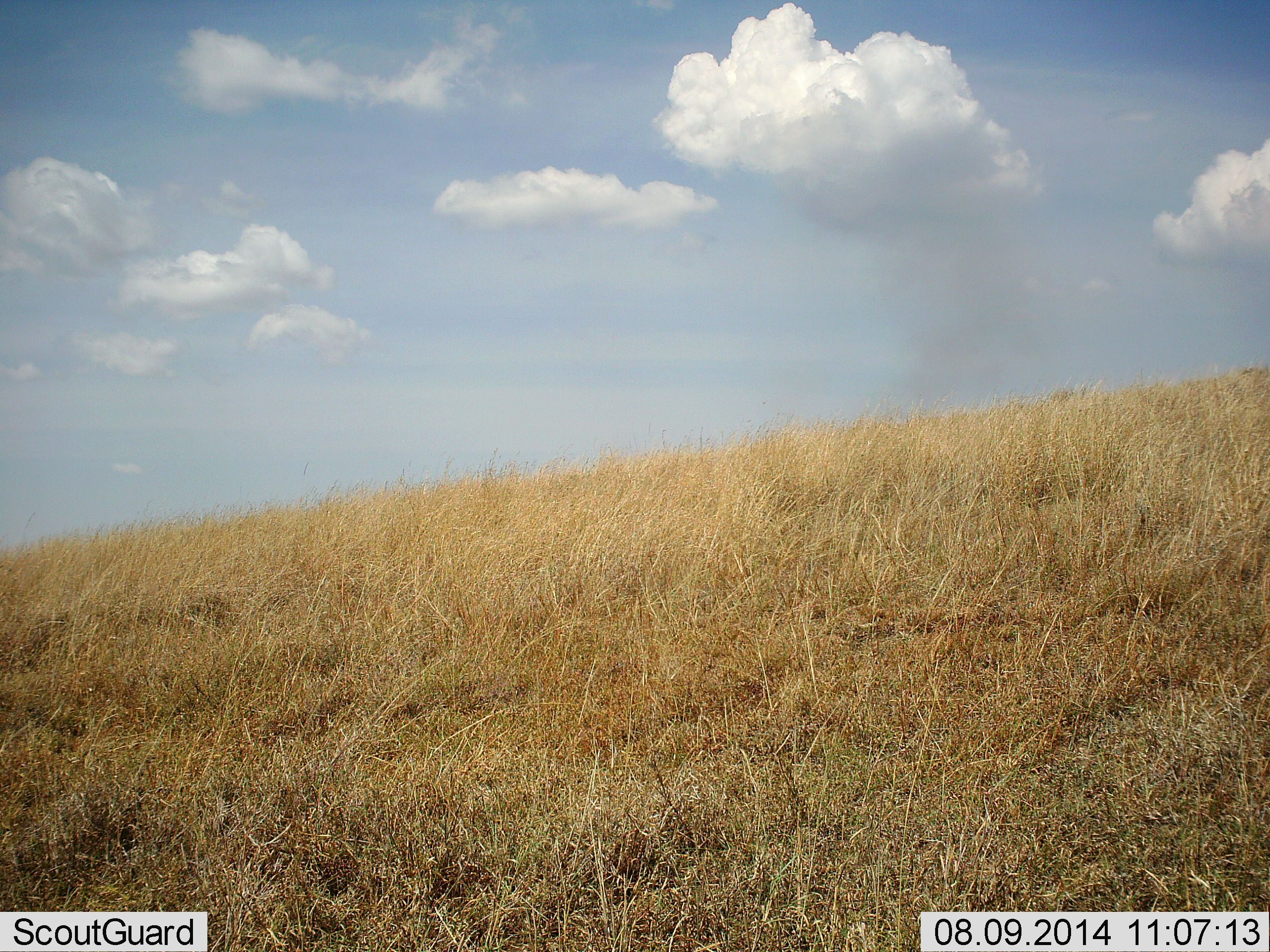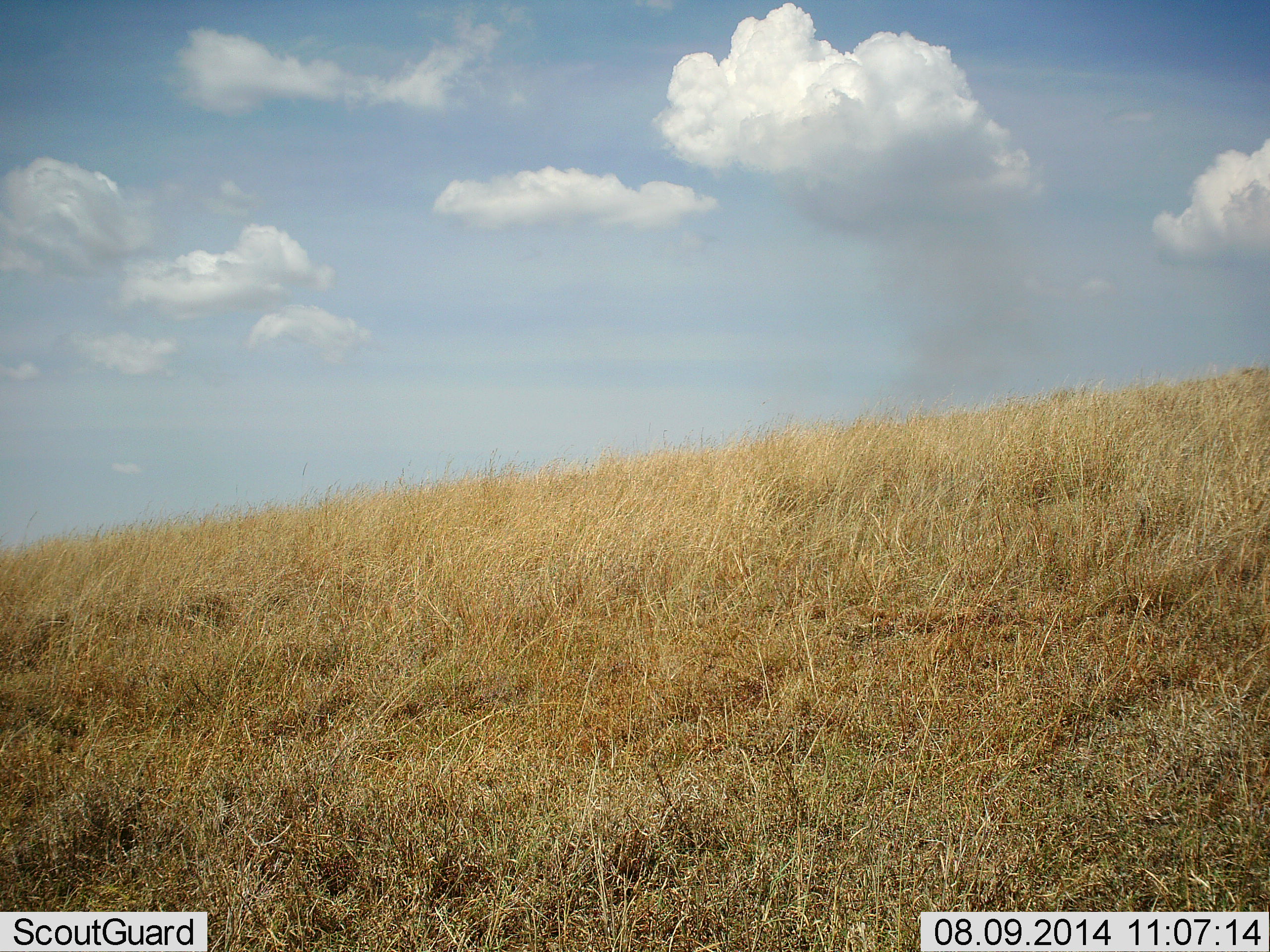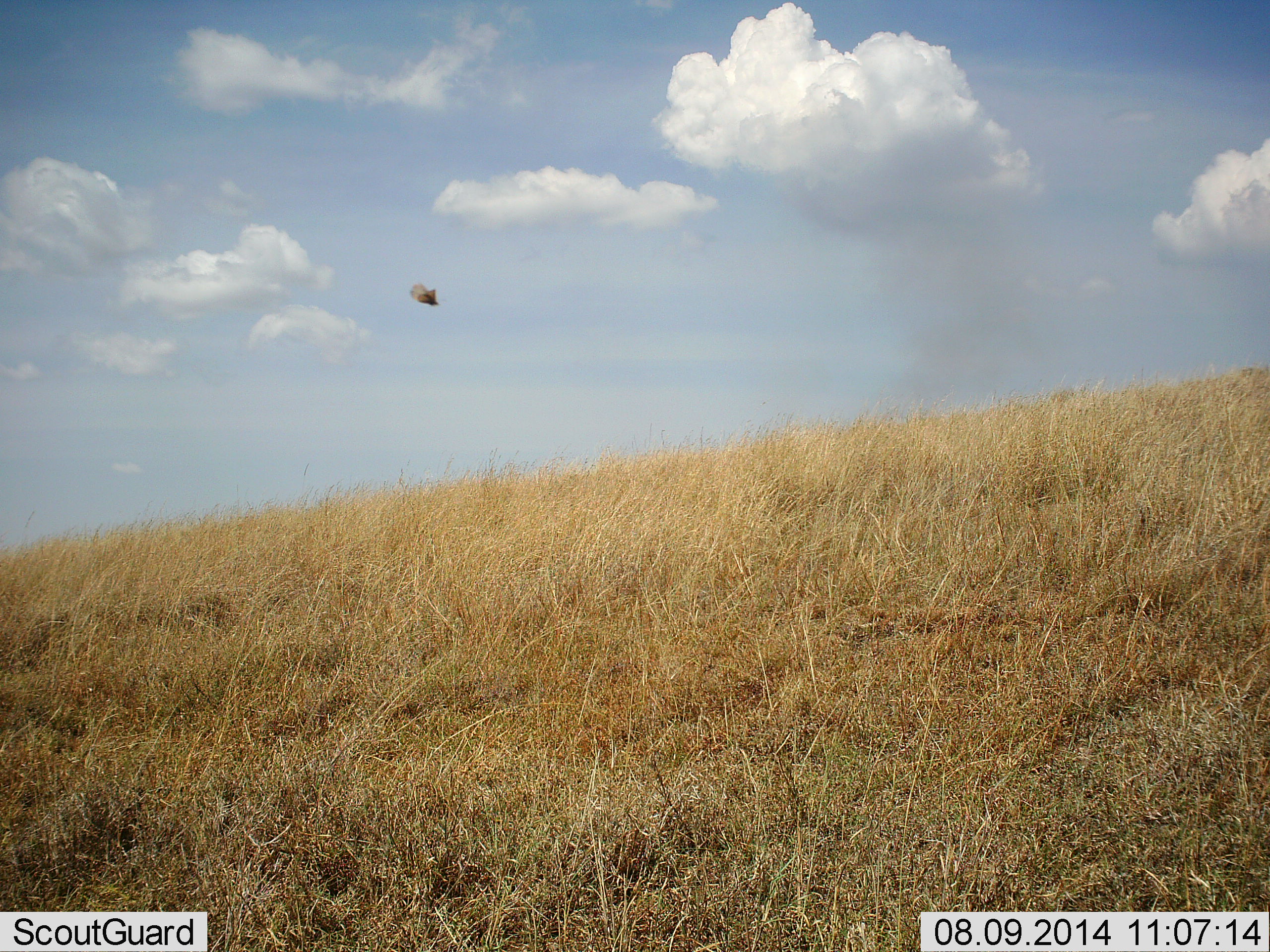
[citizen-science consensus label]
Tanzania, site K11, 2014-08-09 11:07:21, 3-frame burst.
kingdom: Animalia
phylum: Arthropoda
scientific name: Arthropoda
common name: arthropods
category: insectspider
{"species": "insectspider (arthropods) (Arthropoda)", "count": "1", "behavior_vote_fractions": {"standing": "0%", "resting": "0%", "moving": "100%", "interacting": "0%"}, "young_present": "0%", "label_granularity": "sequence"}